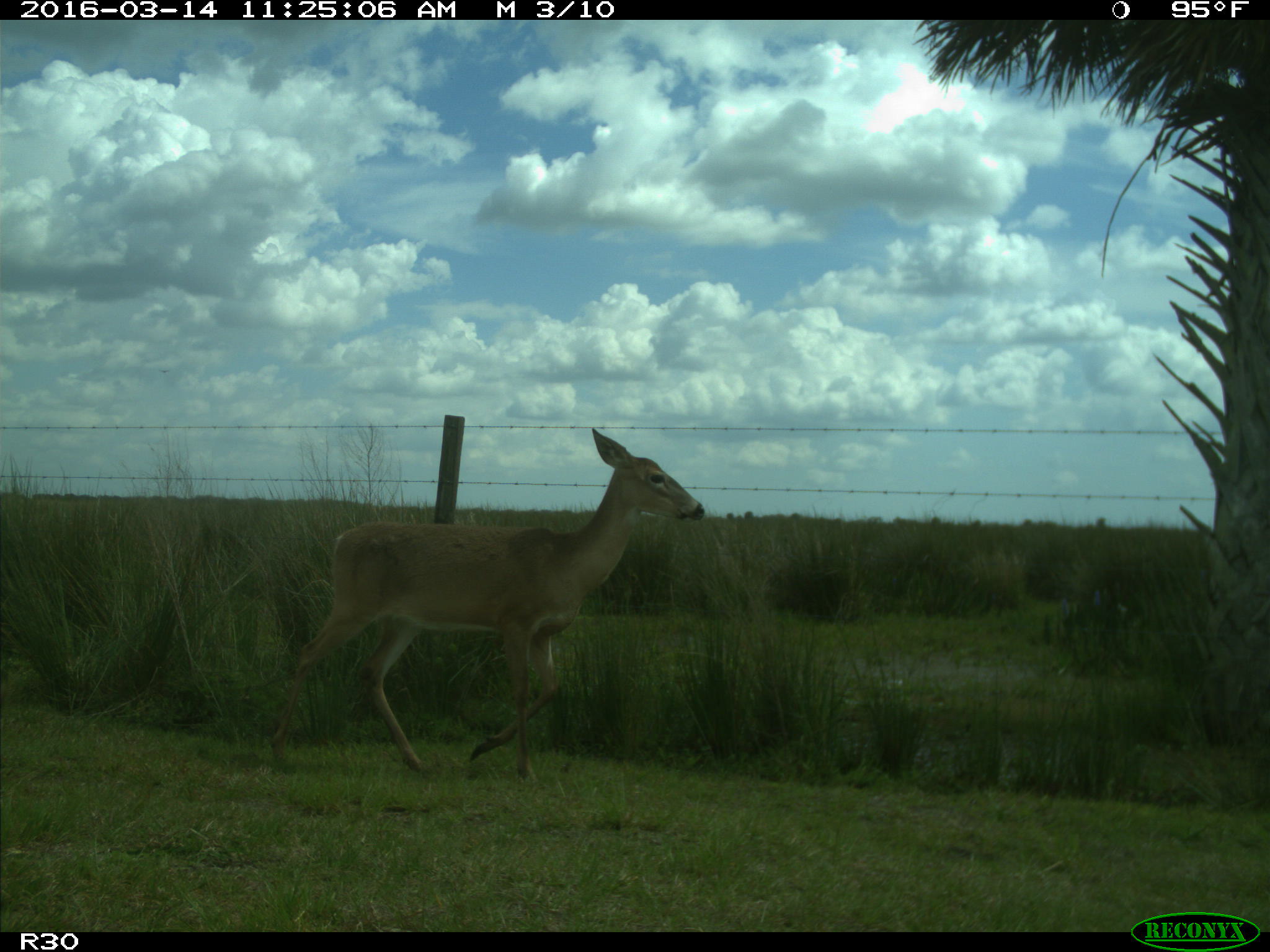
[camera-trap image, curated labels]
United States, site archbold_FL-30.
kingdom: Animalia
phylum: Chordata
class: Mammalia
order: Artiodactyla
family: Cervidae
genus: Odocoileus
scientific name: Odocoileus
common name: deer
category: unidentified deer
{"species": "unidentified deer (deer) (Odocoileus)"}